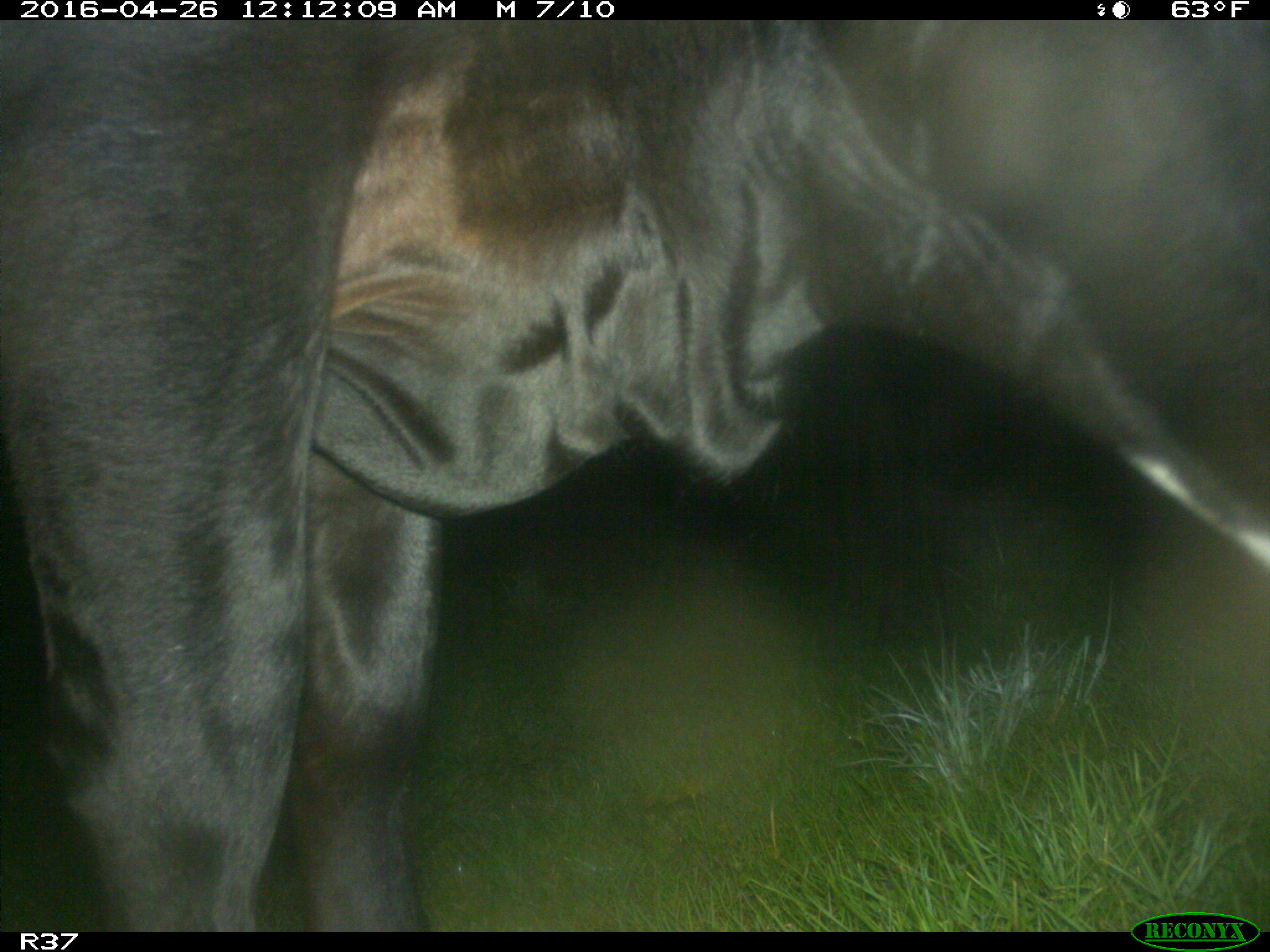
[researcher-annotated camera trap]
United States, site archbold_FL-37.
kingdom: Animalia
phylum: Chordata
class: Mammalia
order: Artiodactyla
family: Bovidae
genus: Bos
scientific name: Bos taurus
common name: domestic cow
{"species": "Bos taurus (domestic cow)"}